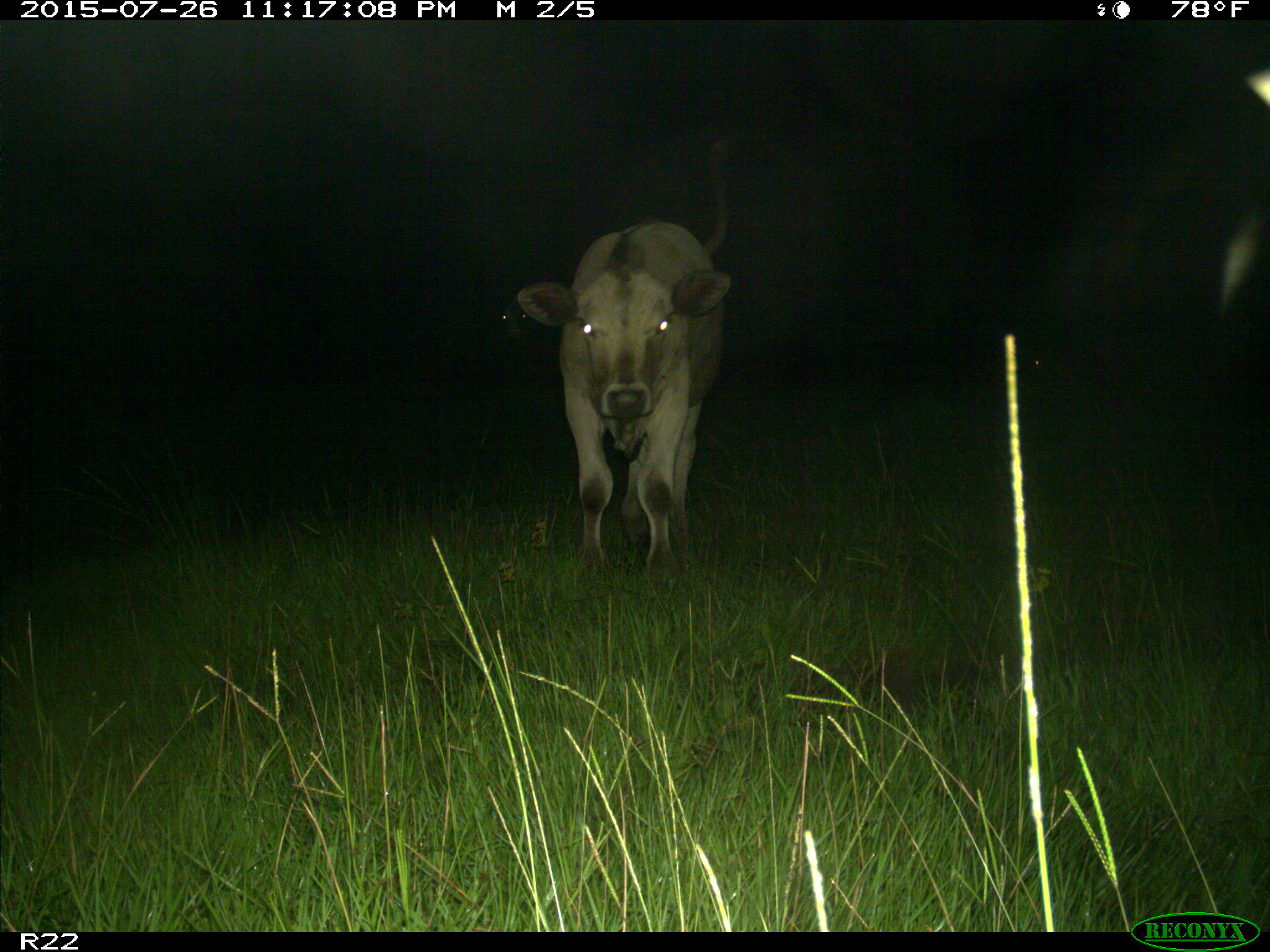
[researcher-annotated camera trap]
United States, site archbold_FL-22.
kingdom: Animalia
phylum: Chordata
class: Mammalia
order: Artiodactyla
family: Bovidae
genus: Bos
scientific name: Bos taurus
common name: domestic cow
Bos taurus (domestic cow).